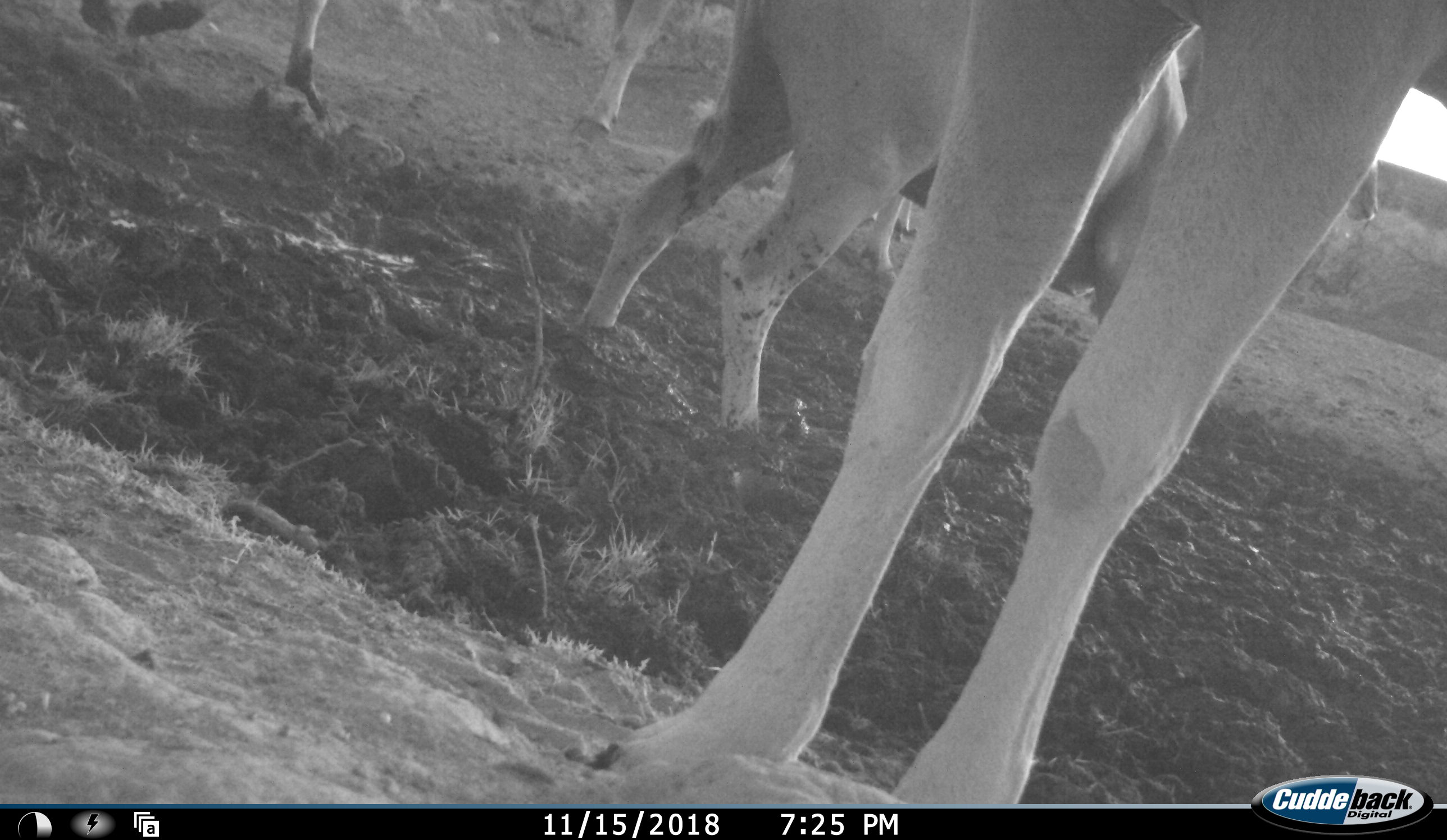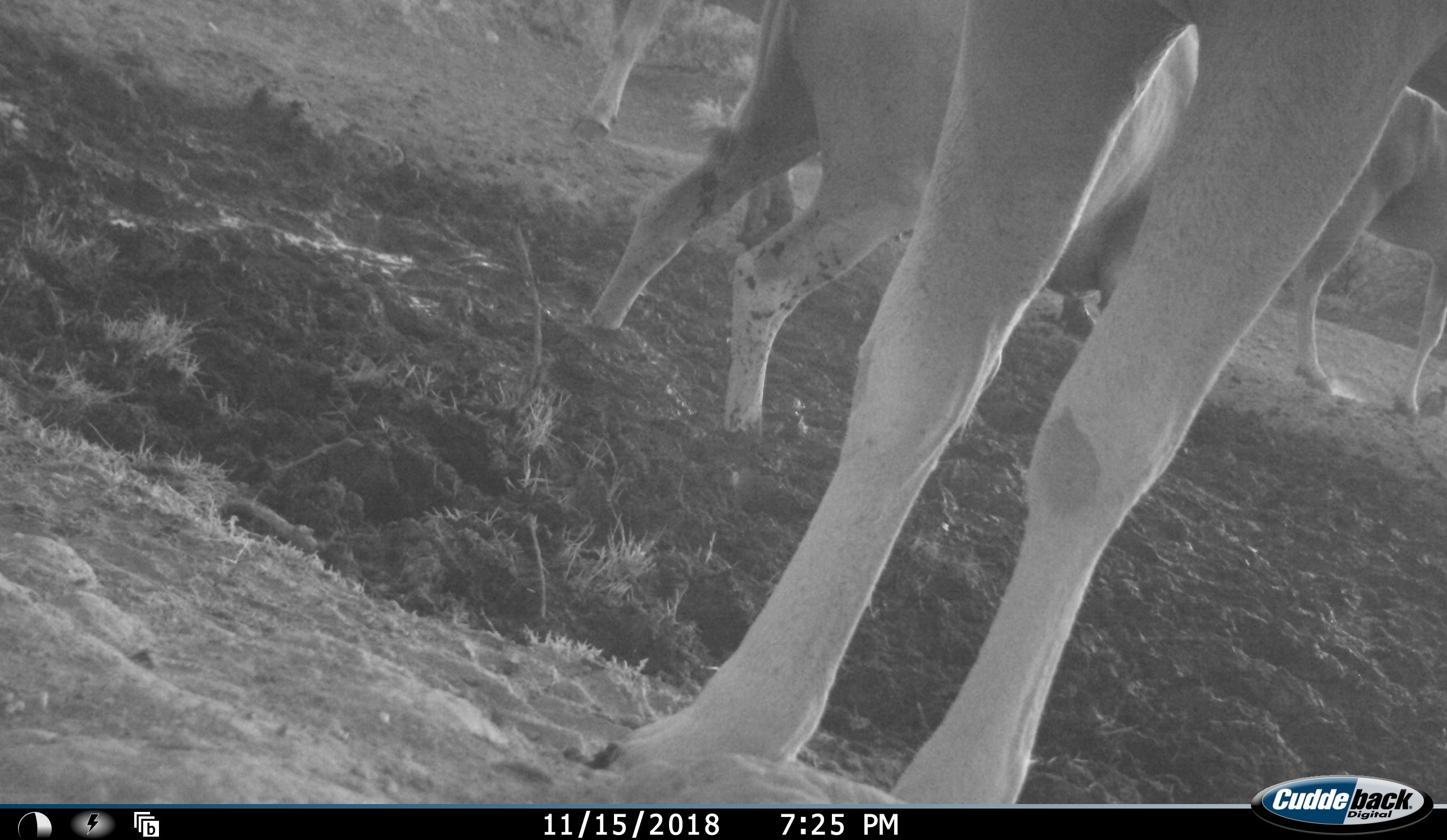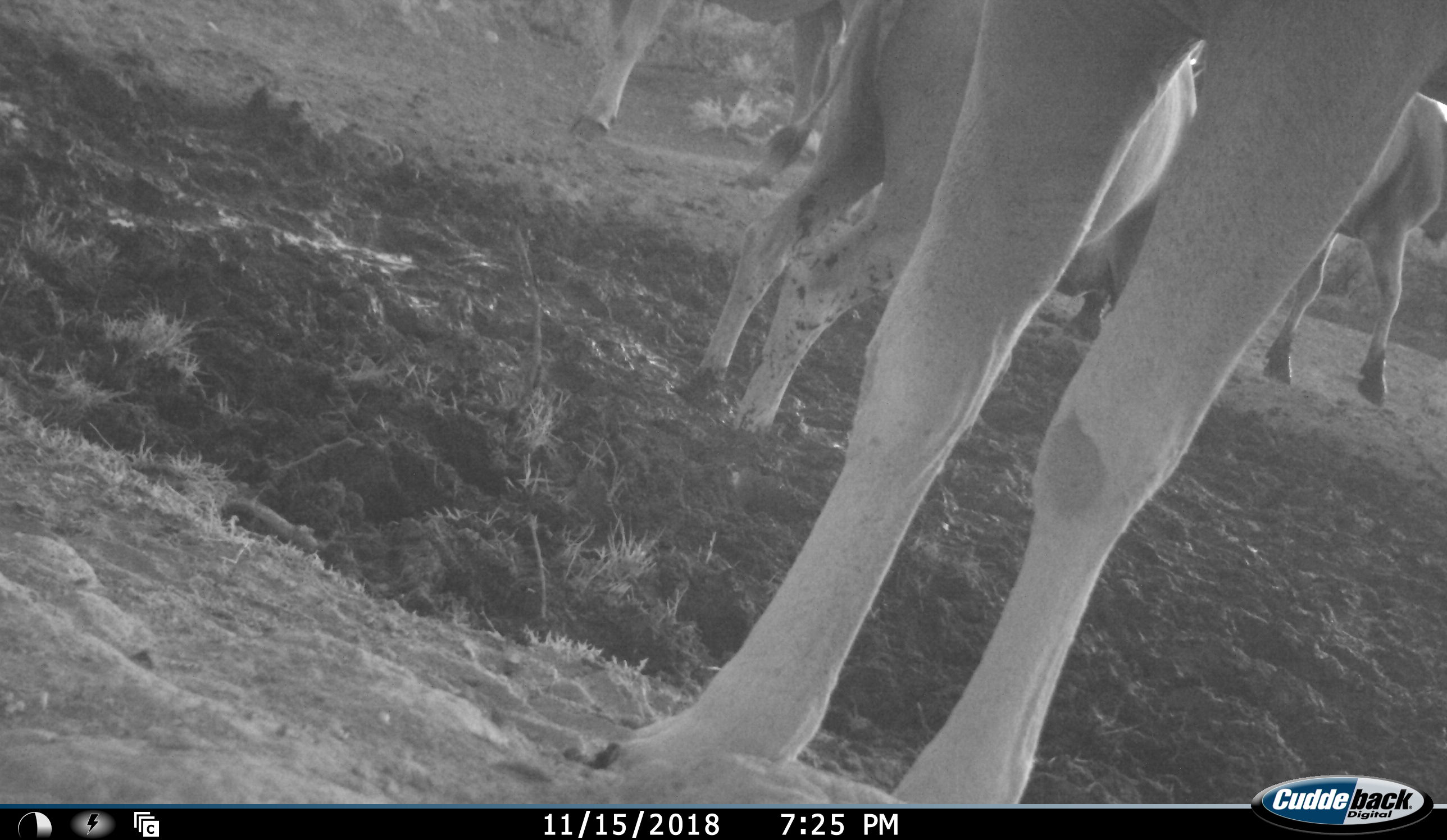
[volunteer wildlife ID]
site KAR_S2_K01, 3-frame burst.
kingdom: Animalia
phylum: Chordata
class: Mammalia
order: Artiodactyla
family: Bovidae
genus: Tragelaphus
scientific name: Tragelaphus oryx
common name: eland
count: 4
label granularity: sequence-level